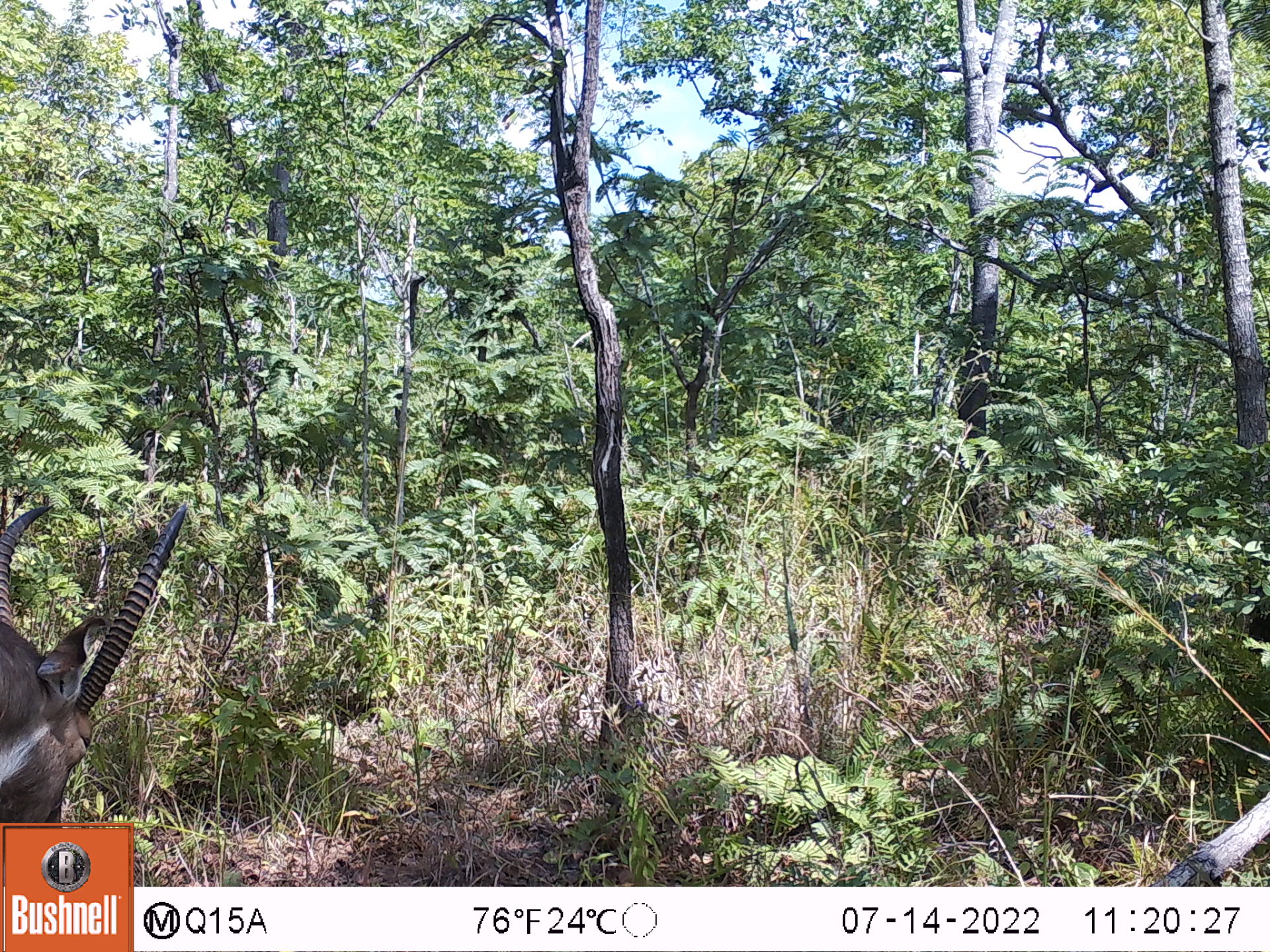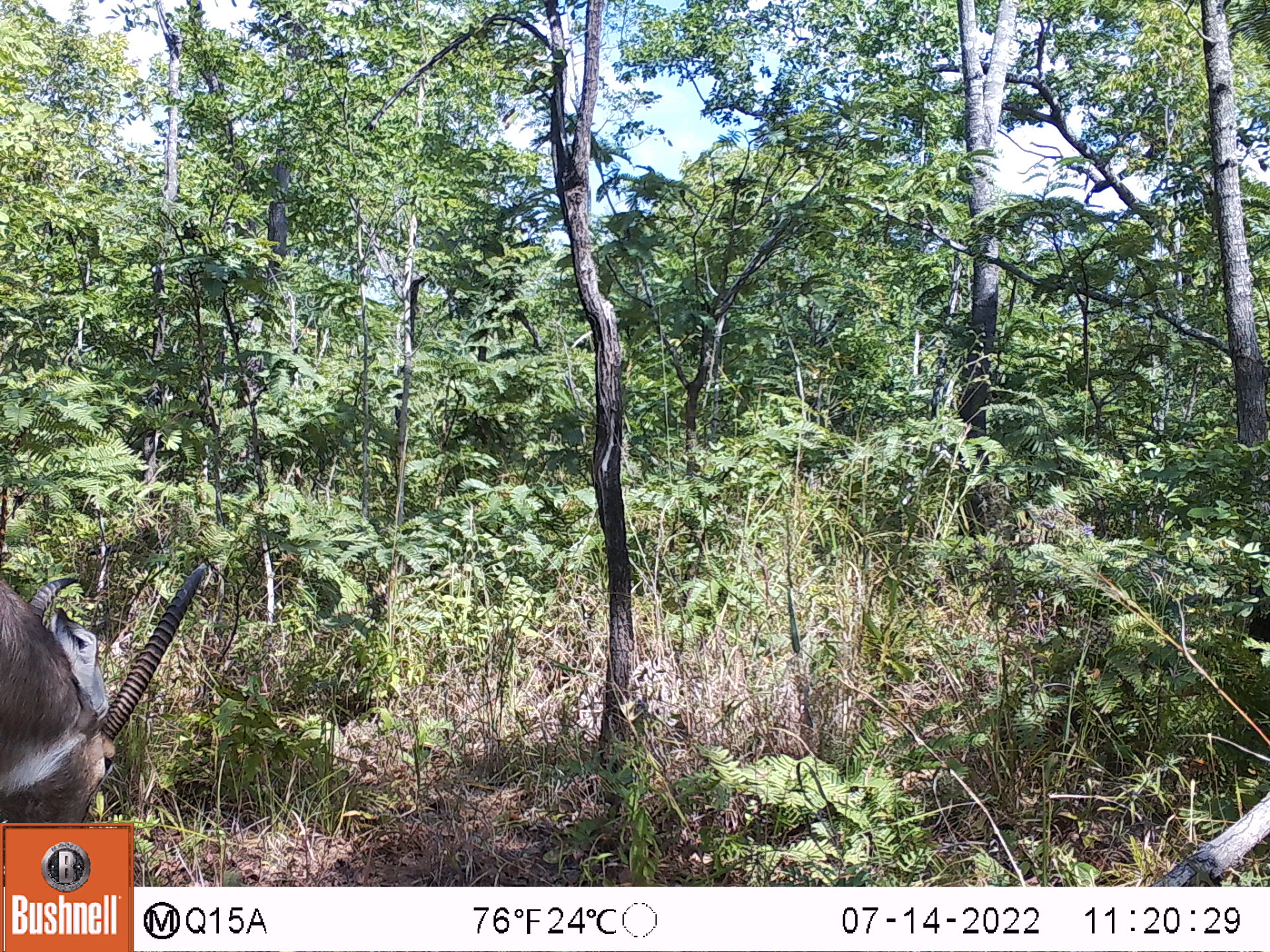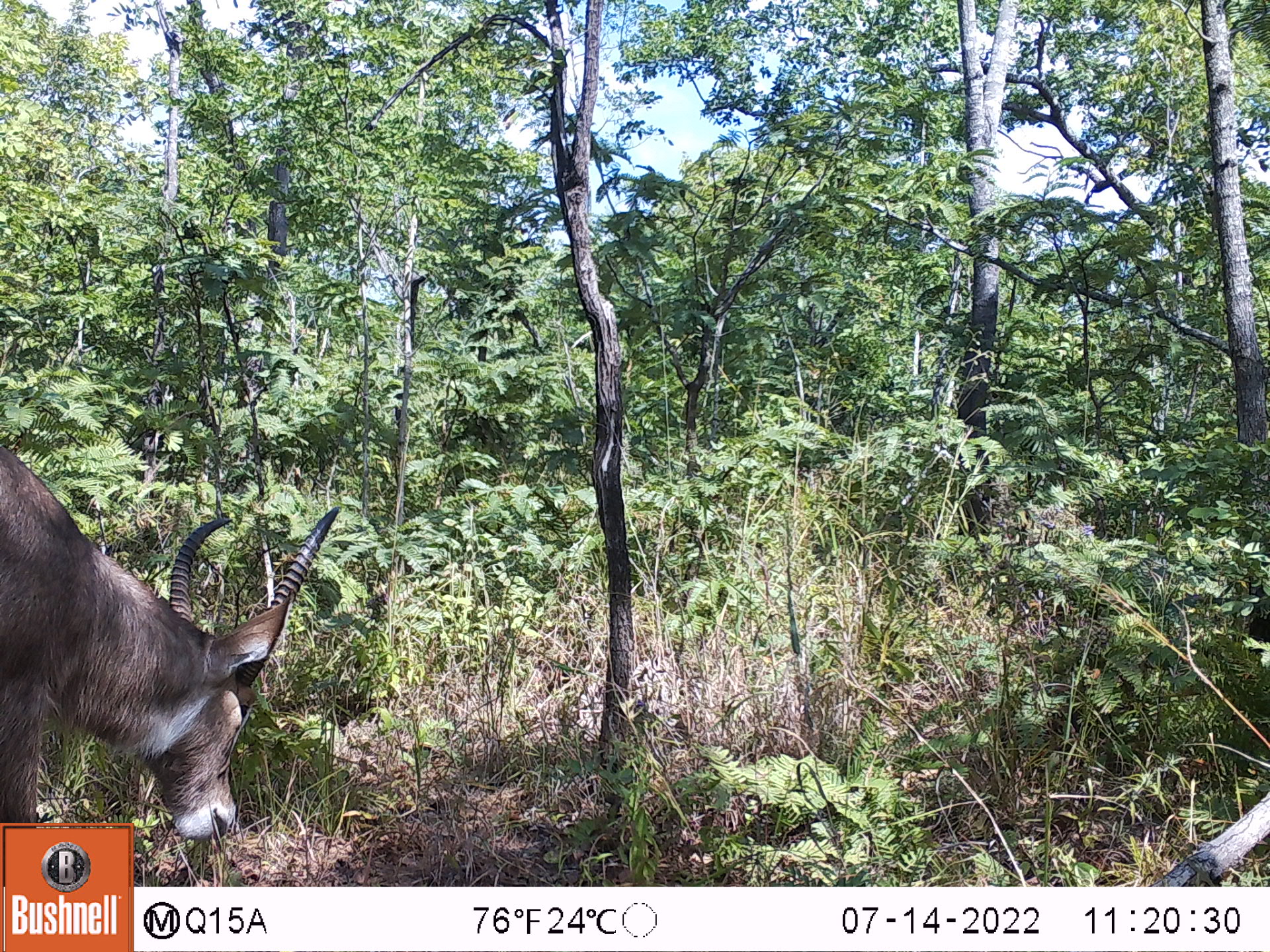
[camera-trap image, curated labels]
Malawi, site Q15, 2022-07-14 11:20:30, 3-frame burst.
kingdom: Animalia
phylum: Chordata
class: Mammalia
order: Artiodactyla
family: Bovidae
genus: Kobus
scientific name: Kobus ellipsiprymnus ellipsiprymnus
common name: common waterbuck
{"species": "common waterbuck (Kobus ellipsiprymnus ellipsiprymnus)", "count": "1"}